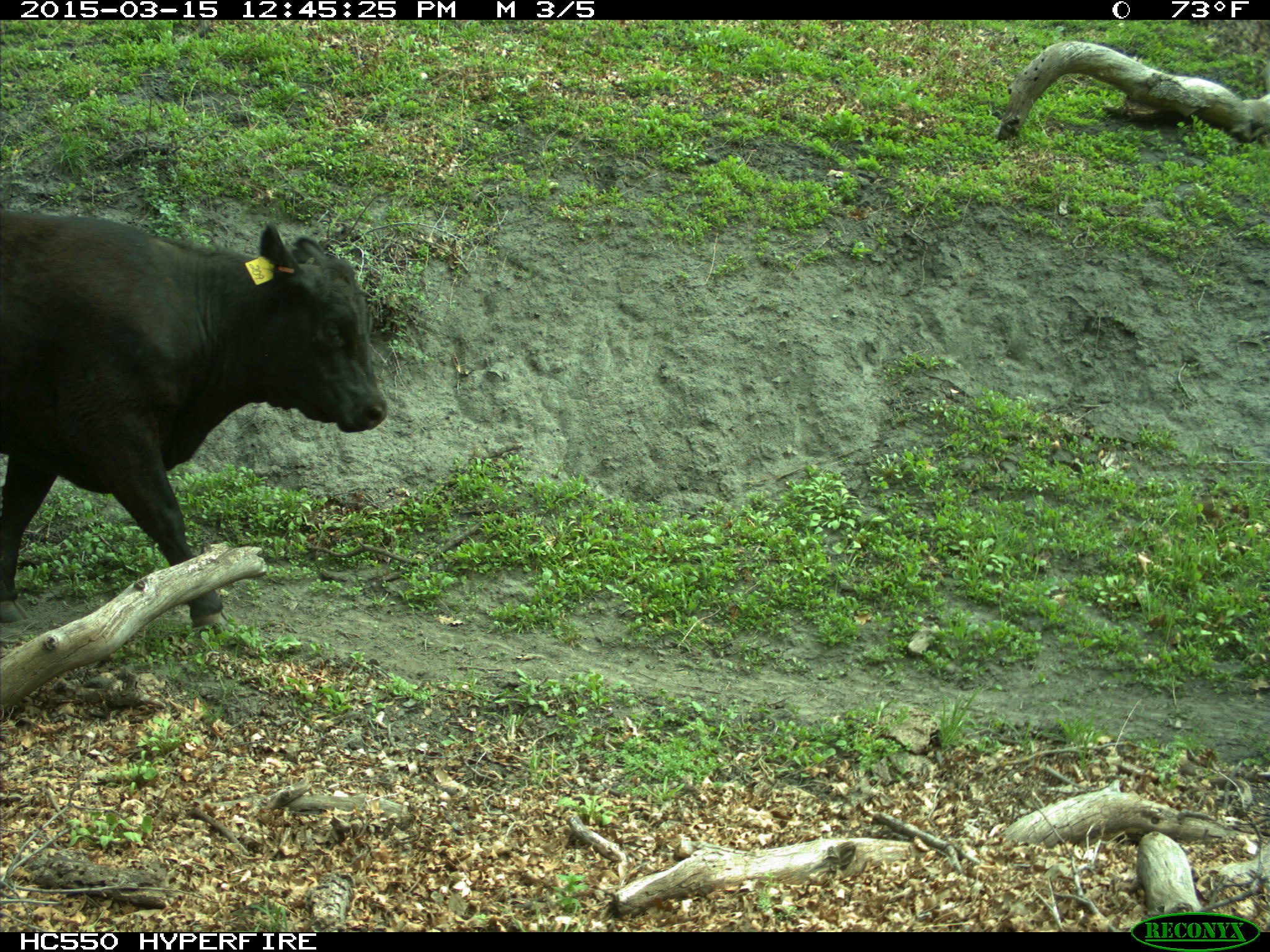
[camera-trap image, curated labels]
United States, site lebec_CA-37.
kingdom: Animalia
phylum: Chordata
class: Mammalia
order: Artiodactyla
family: Bovidae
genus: Bos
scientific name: Bos taurus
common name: domestic cow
Bos taurus (domestic cow).